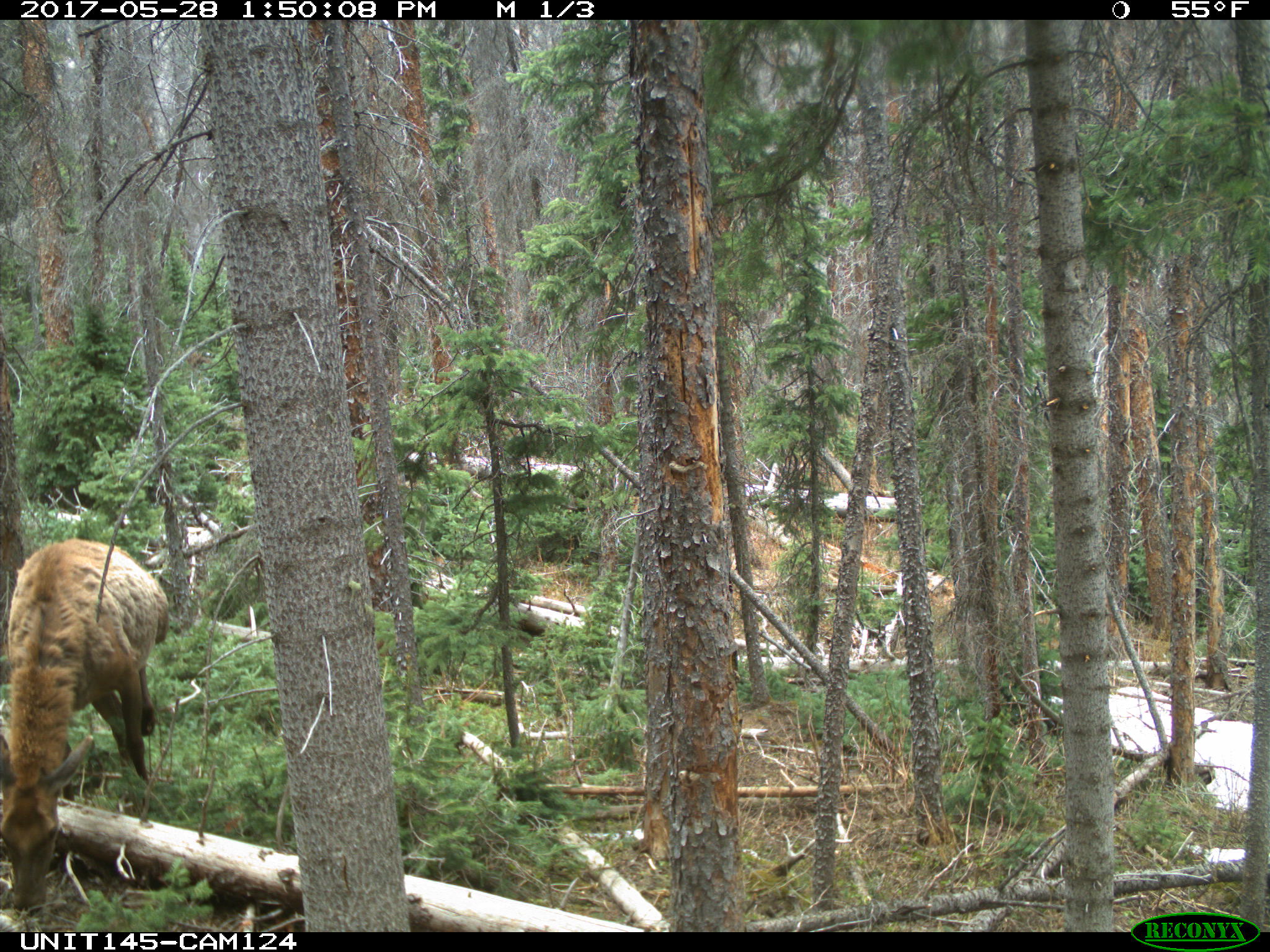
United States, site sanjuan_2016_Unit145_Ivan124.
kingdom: Animalia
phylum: Chordata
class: Mammalia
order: Artiodactyla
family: Cervidae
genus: Cervus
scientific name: Cervus elaphus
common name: red deer